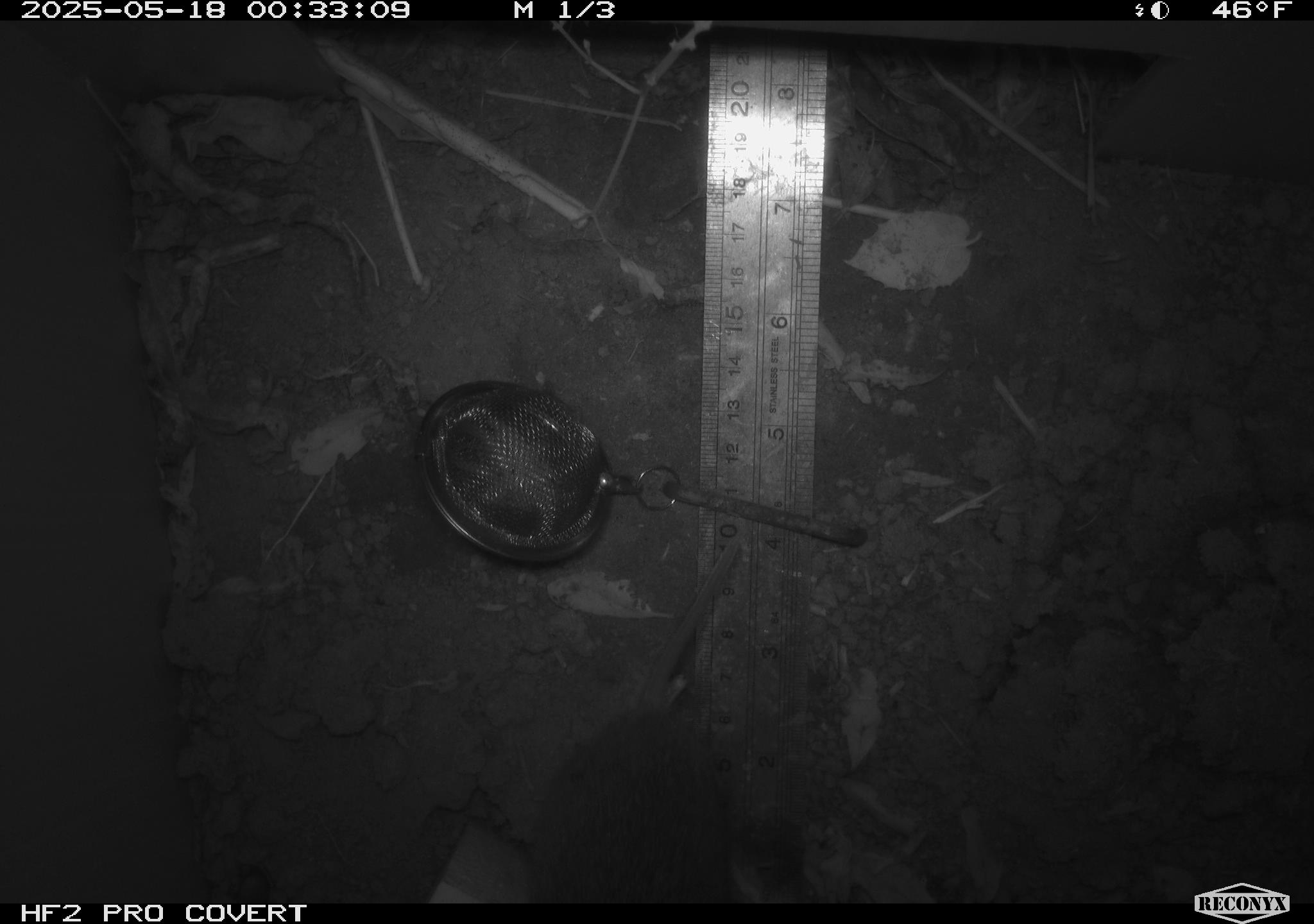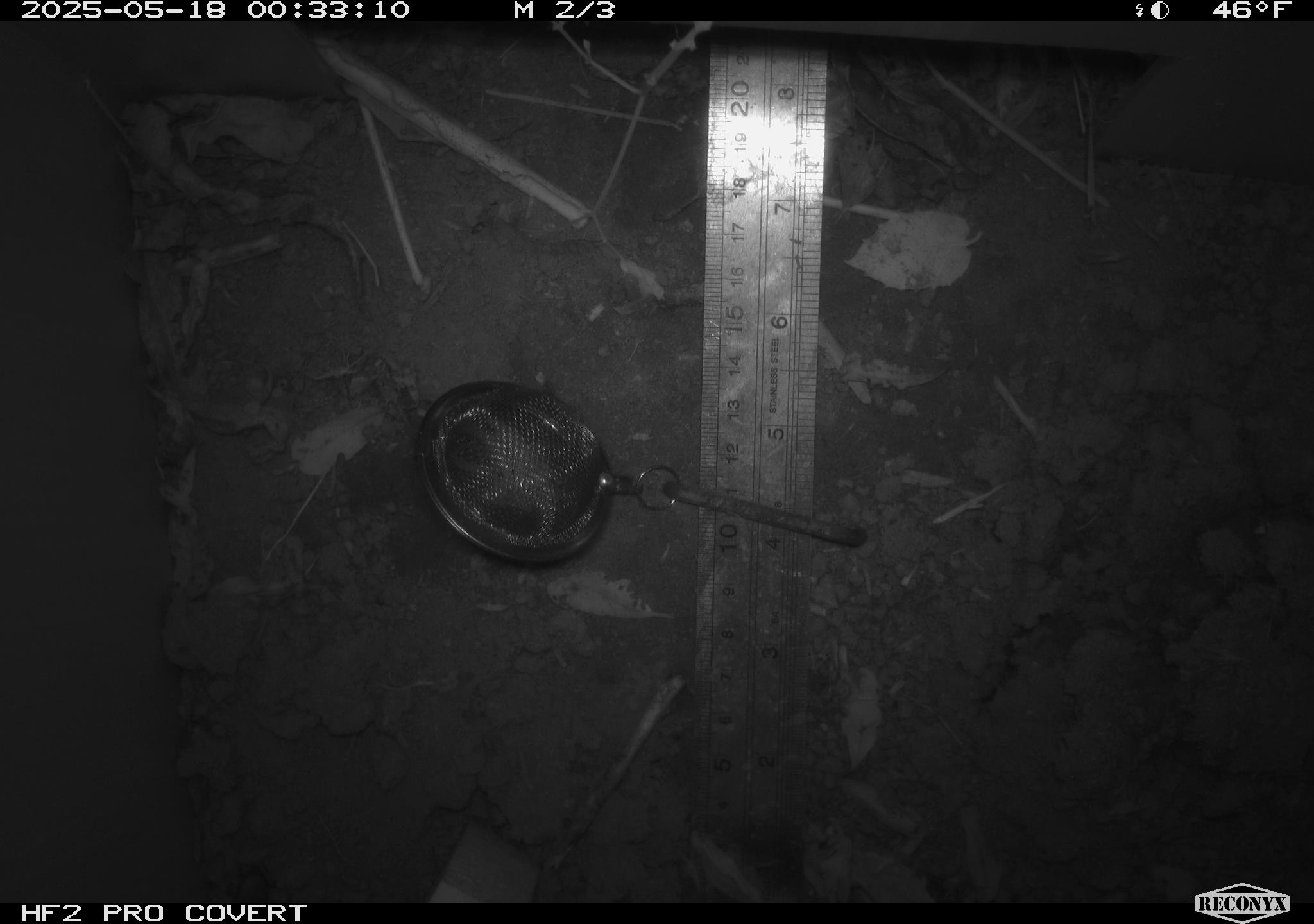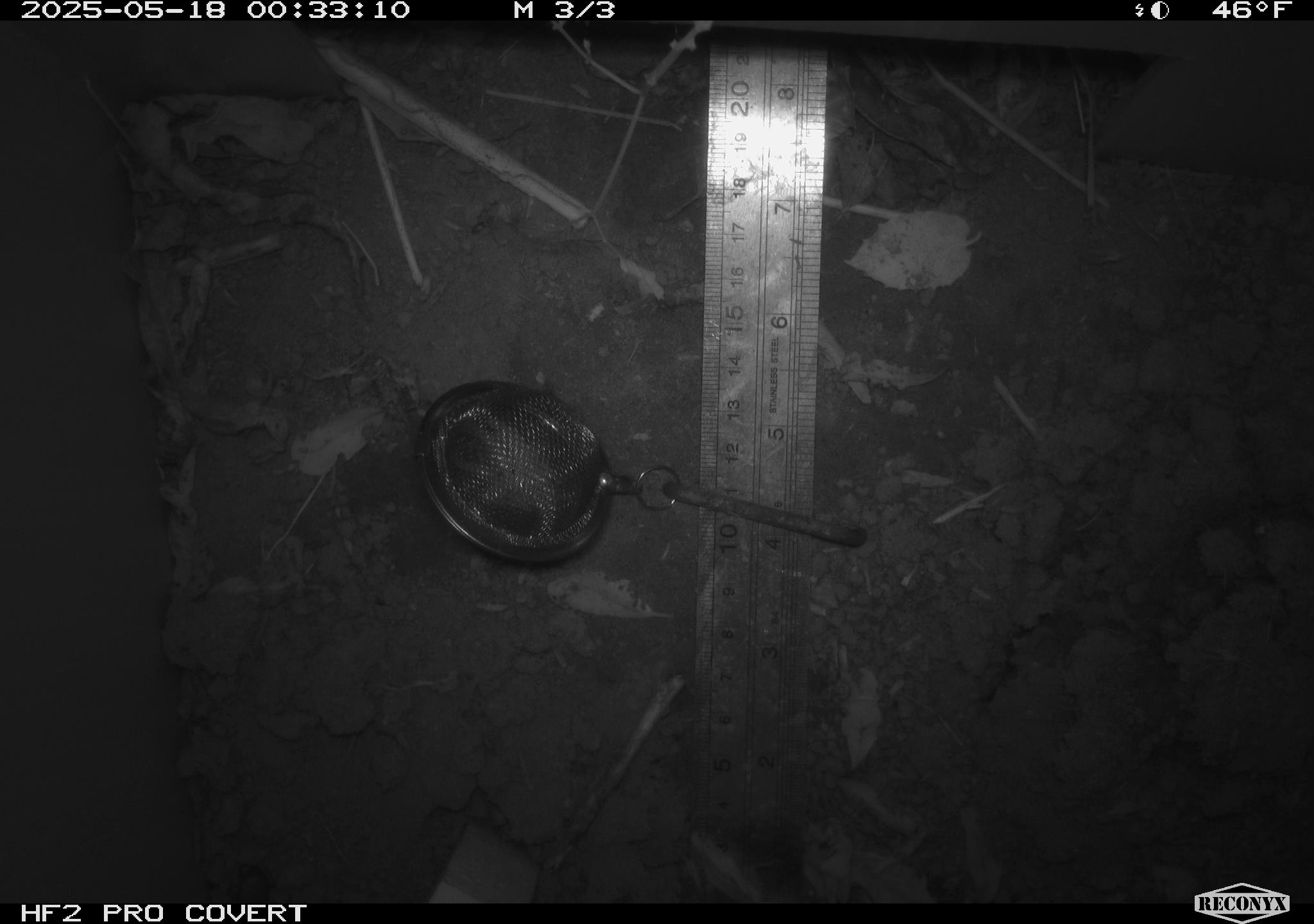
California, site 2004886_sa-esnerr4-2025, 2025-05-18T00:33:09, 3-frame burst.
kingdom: Animalia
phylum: Chordata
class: Mammalia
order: Rodentia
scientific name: Rodentia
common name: rodent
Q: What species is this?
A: Rodent (Rodentia).